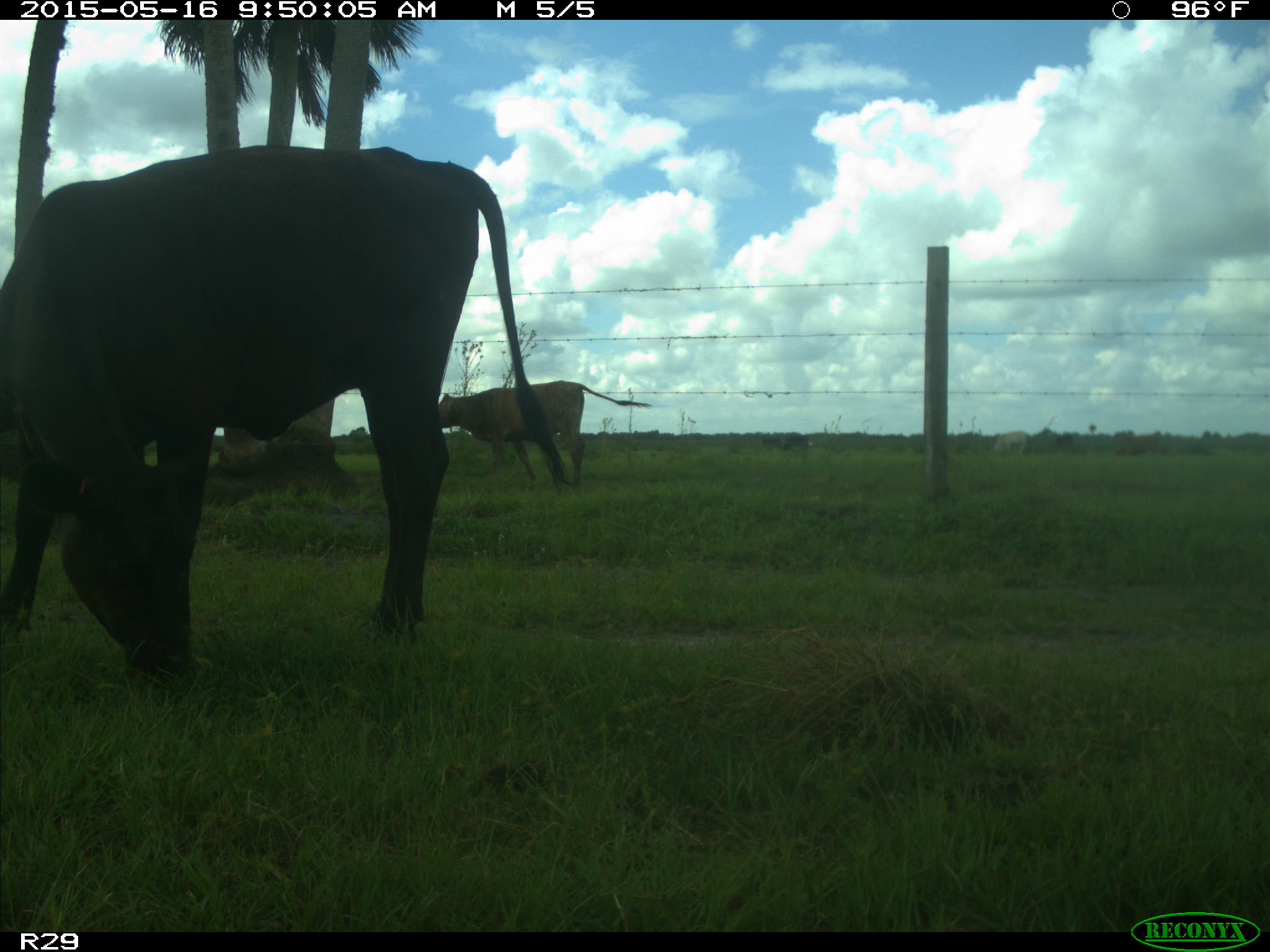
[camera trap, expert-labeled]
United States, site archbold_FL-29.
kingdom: Animalia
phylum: Chordata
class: Mammalia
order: Artiodactyla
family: Bovidae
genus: Bos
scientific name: Bos taurus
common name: domestic cow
Bos taurus (domestic cow).